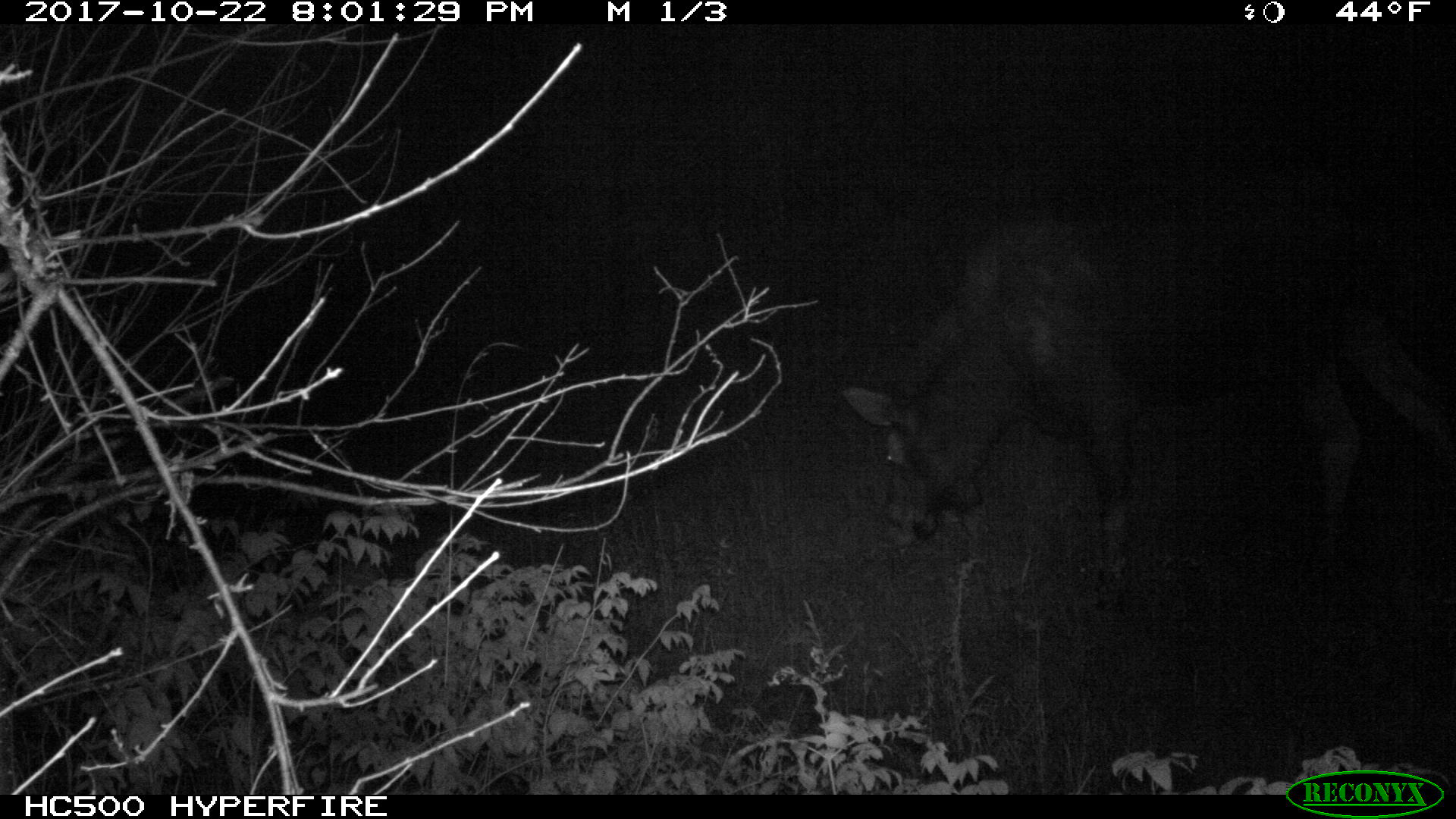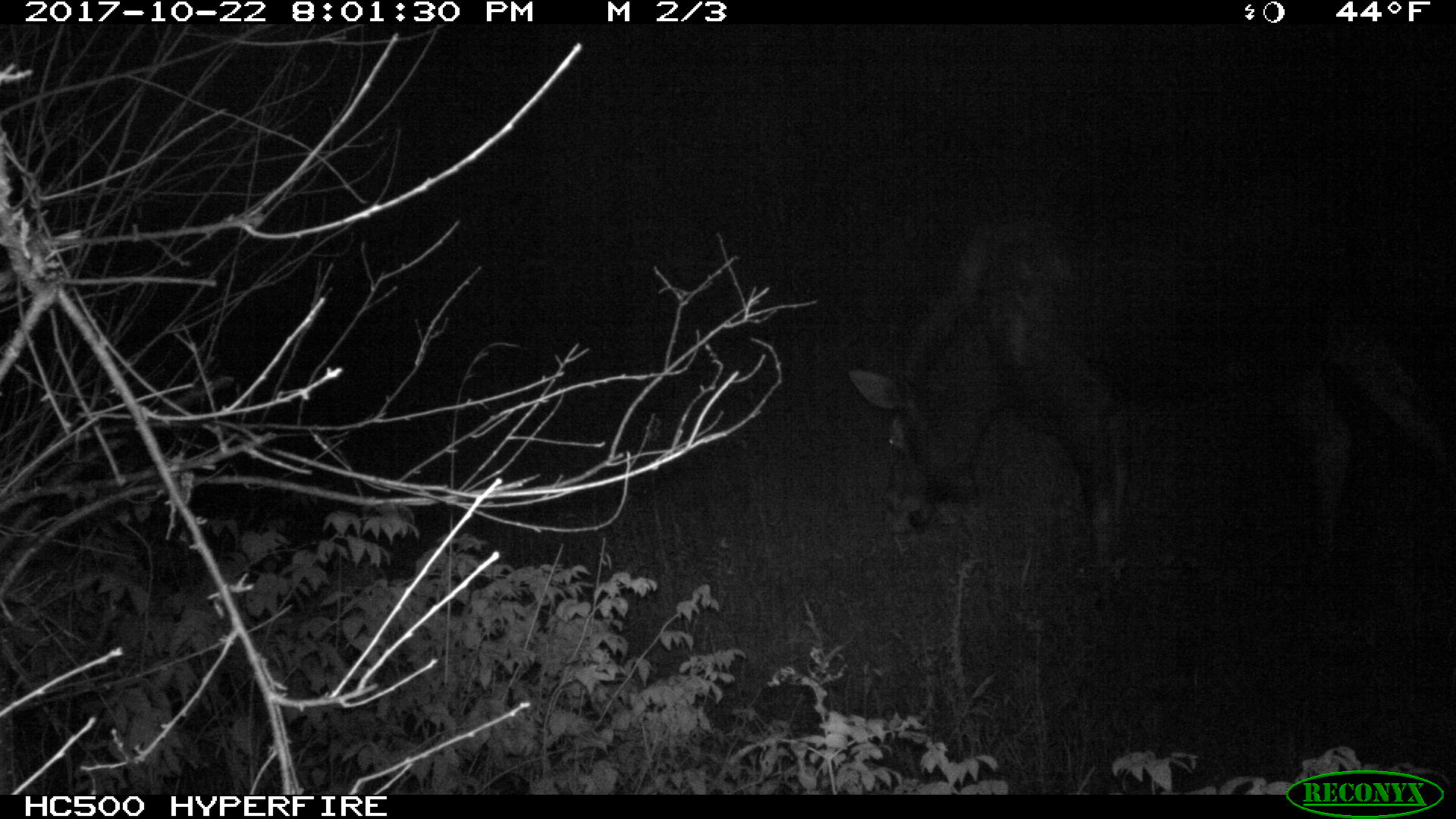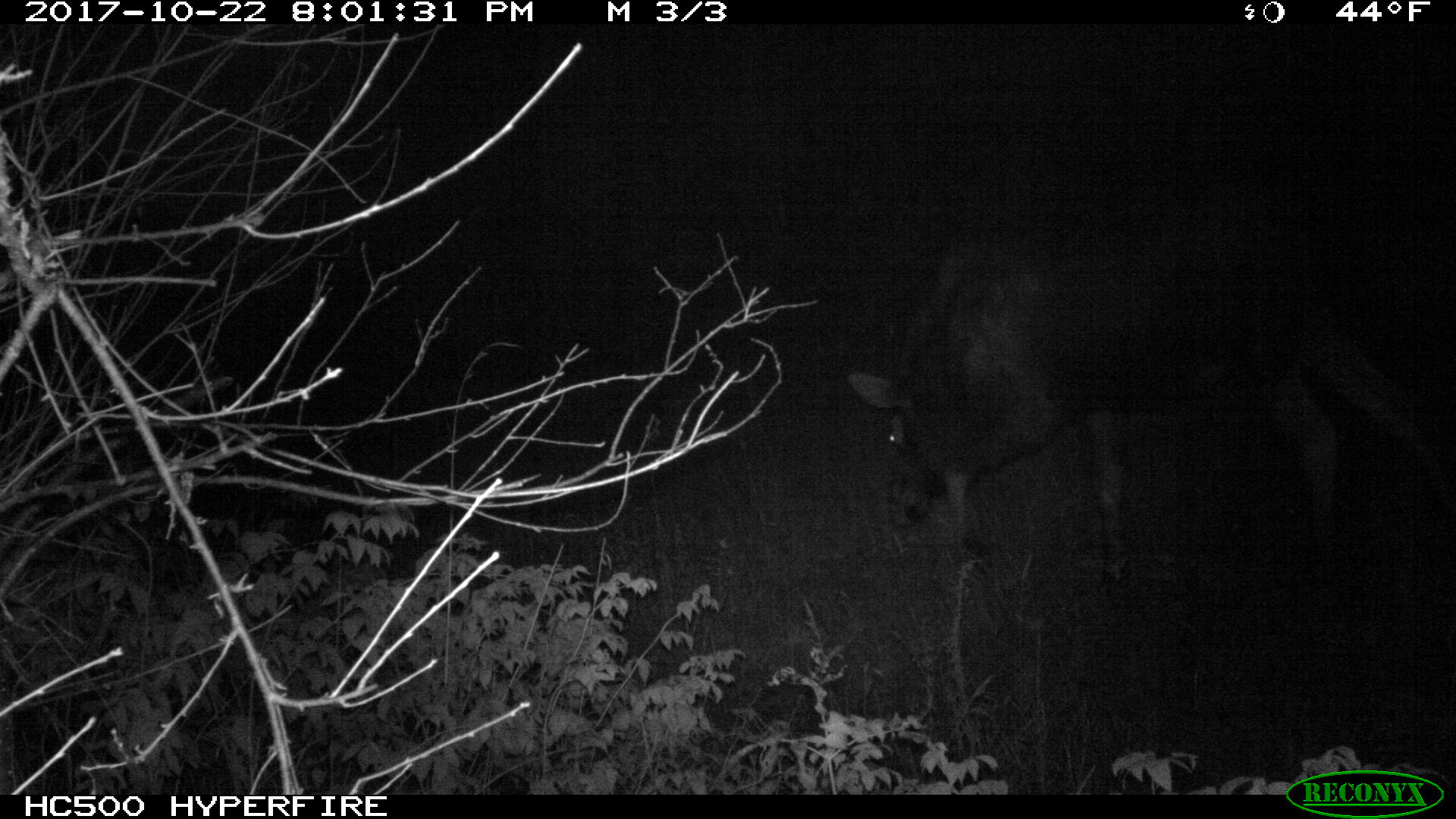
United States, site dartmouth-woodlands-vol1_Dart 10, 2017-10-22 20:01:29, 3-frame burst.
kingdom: Animalia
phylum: Chordata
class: Mammalia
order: Artiodactyla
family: Cervidae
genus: Alces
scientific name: Alces alces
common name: moose